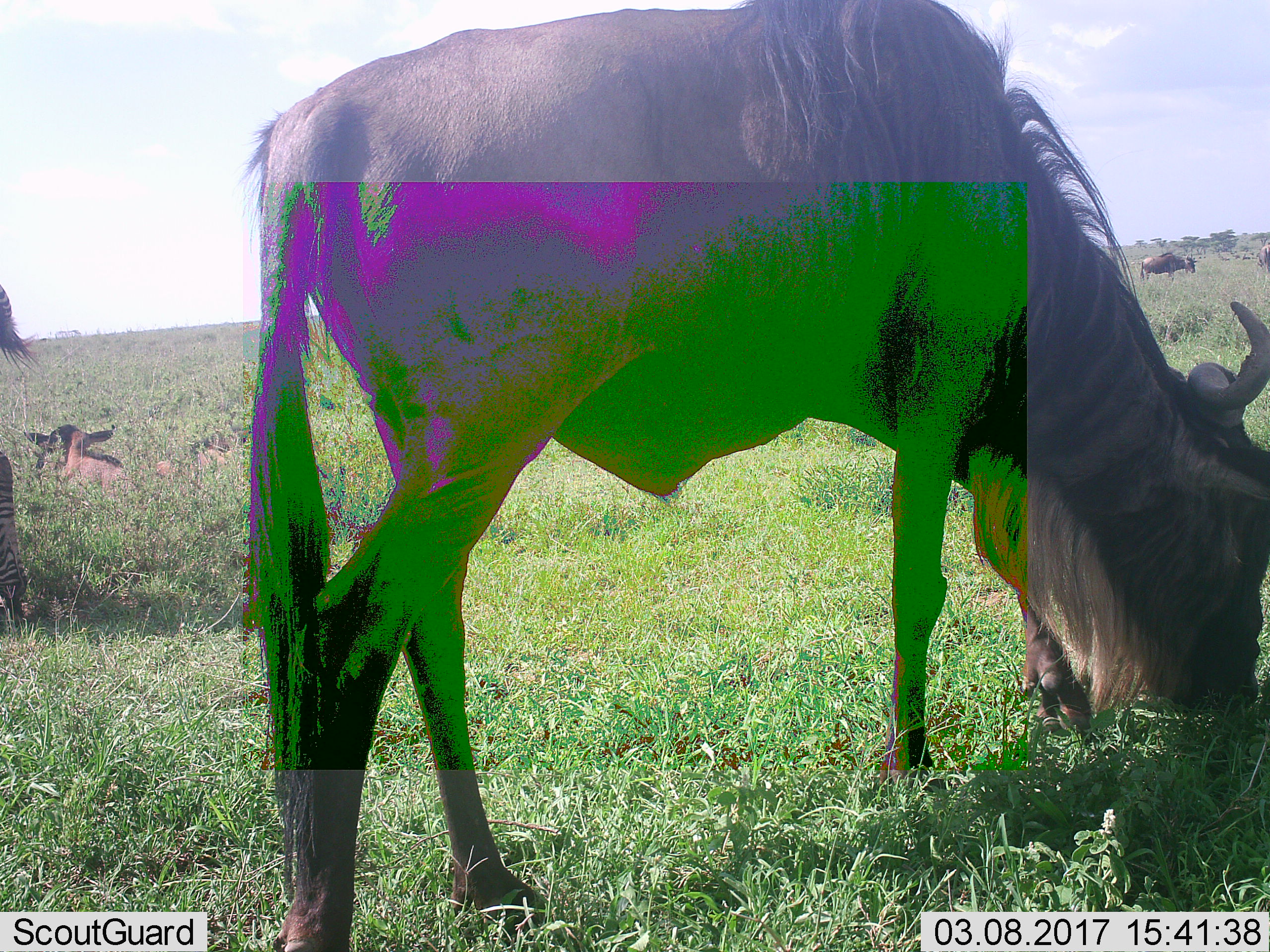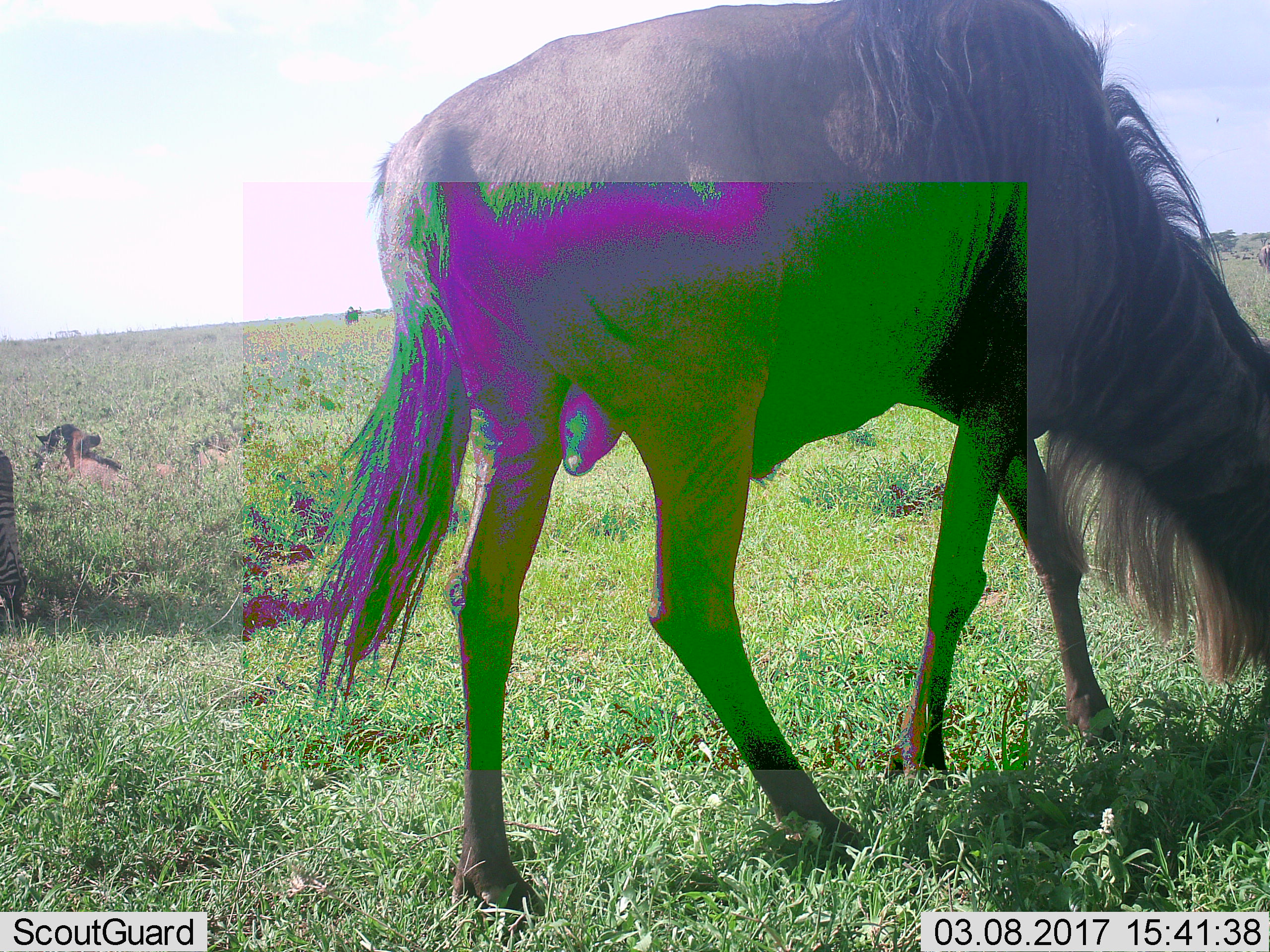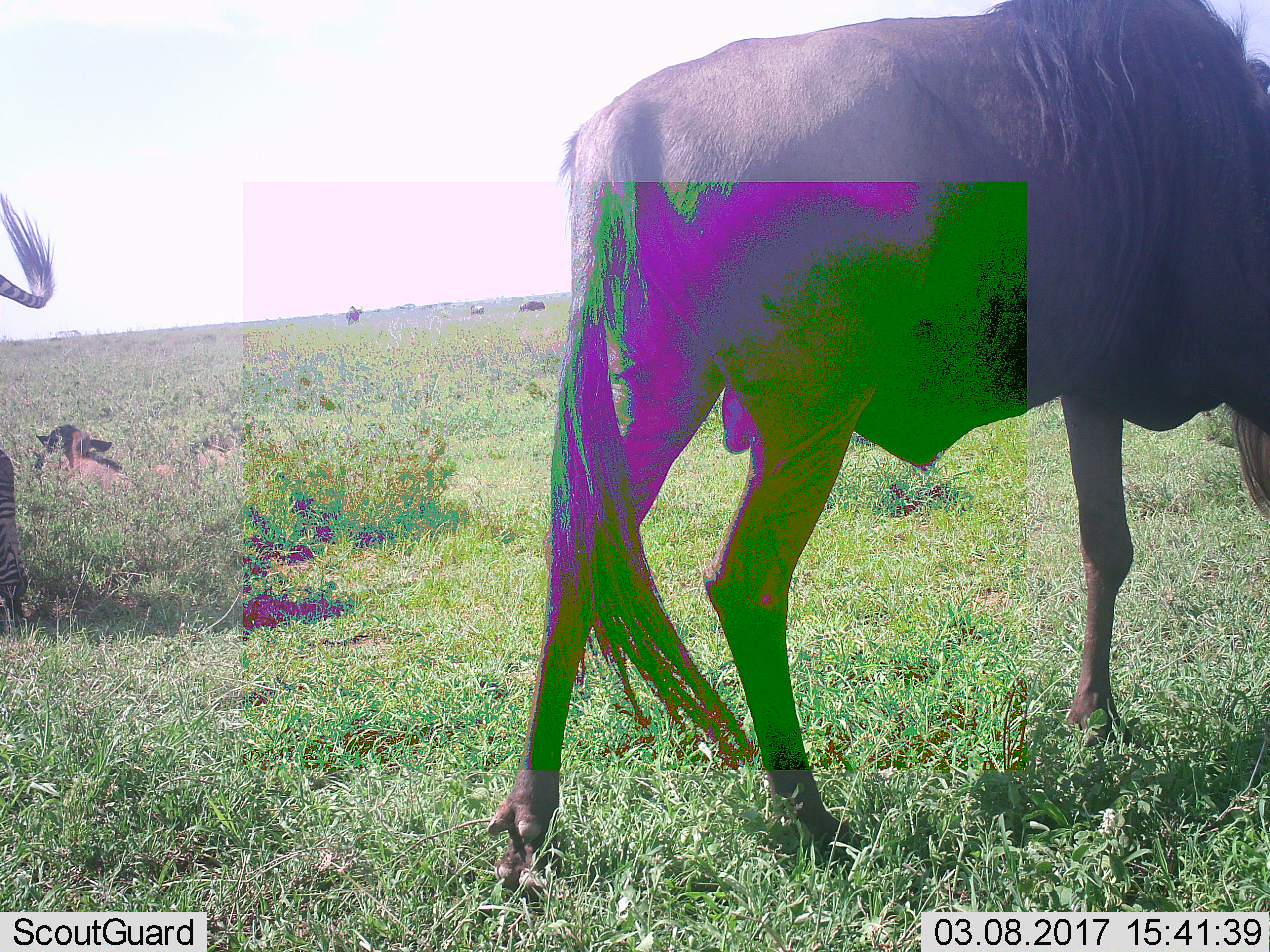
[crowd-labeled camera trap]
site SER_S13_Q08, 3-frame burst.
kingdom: Animalia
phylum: Chordata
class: Mammalia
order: Artiodactyla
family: Bovidae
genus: Connochaetes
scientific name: Connochaetes taurinus taurinus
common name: blue wildebeest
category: wildebeestblue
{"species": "wildebeestblue (blue wildebeest) (Connochaetes taurinus taurinus)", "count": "5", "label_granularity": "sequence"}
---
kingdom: Animalia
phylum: Chordata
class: Mammalia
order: Perissodactyla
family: Equidae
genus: Equus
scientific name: Equus quagga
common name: plains zebra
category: zebraplains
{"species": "zebraplains (plains zebra) (Equus quagga)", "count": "1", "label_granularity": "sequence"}